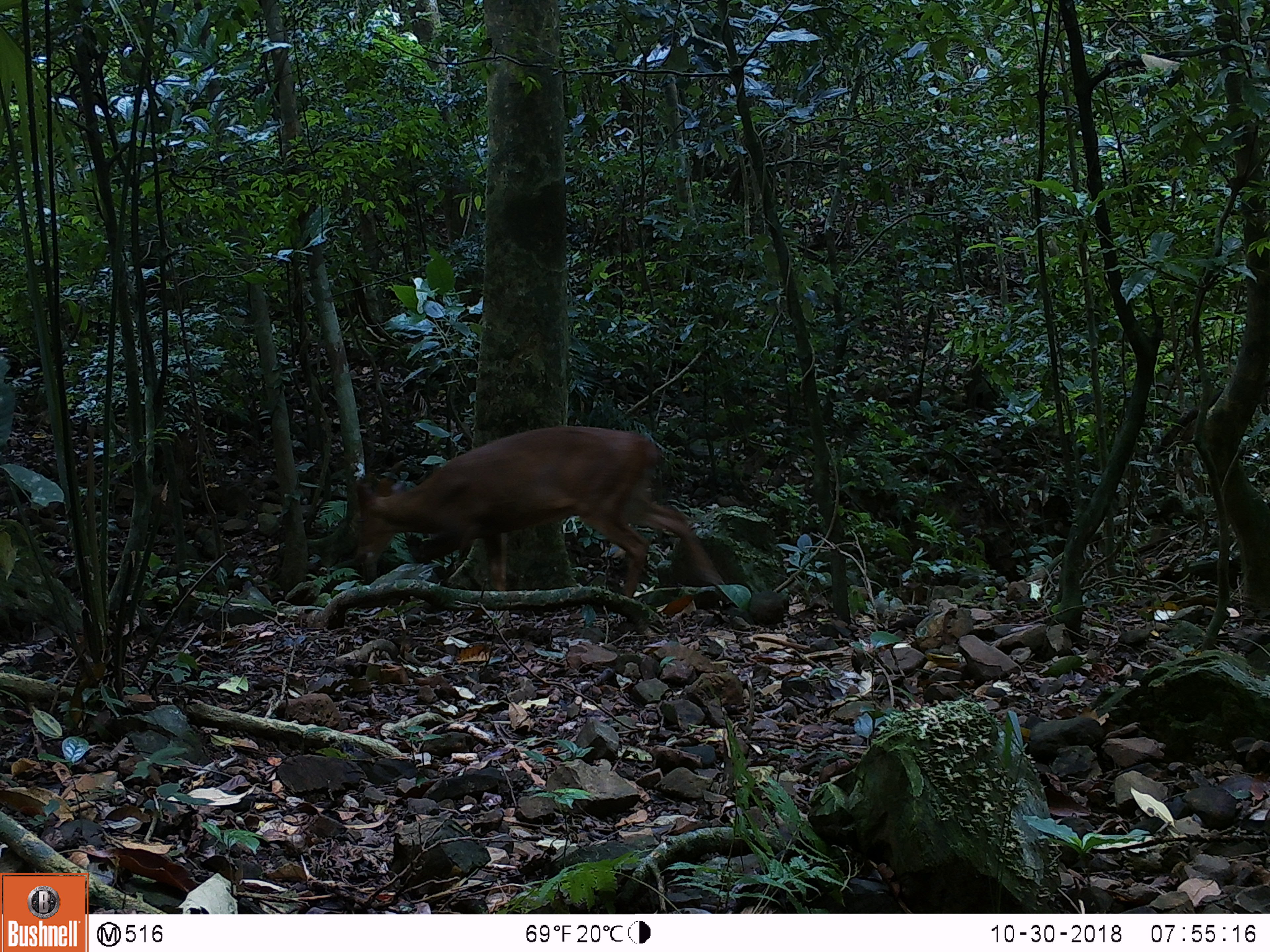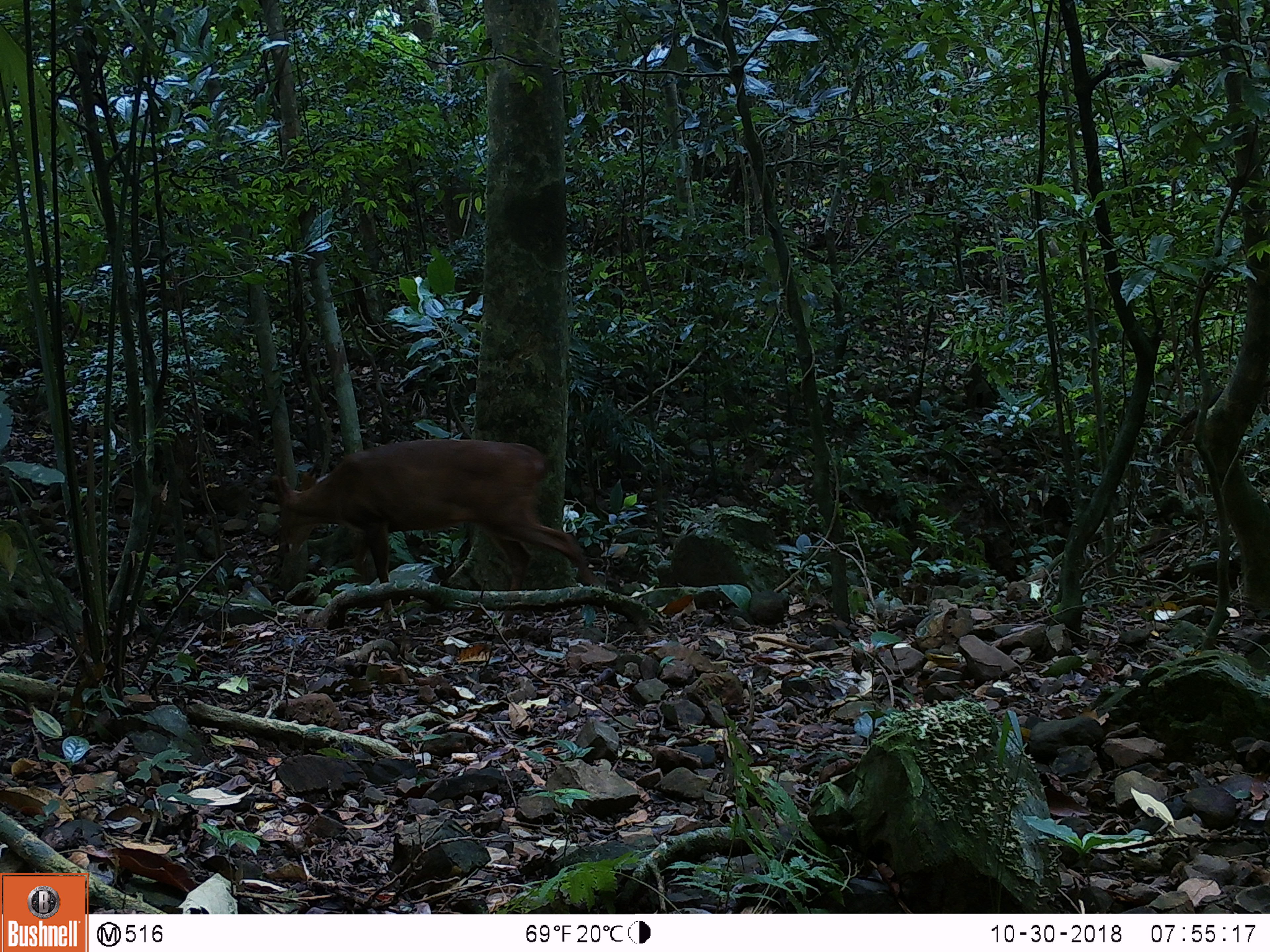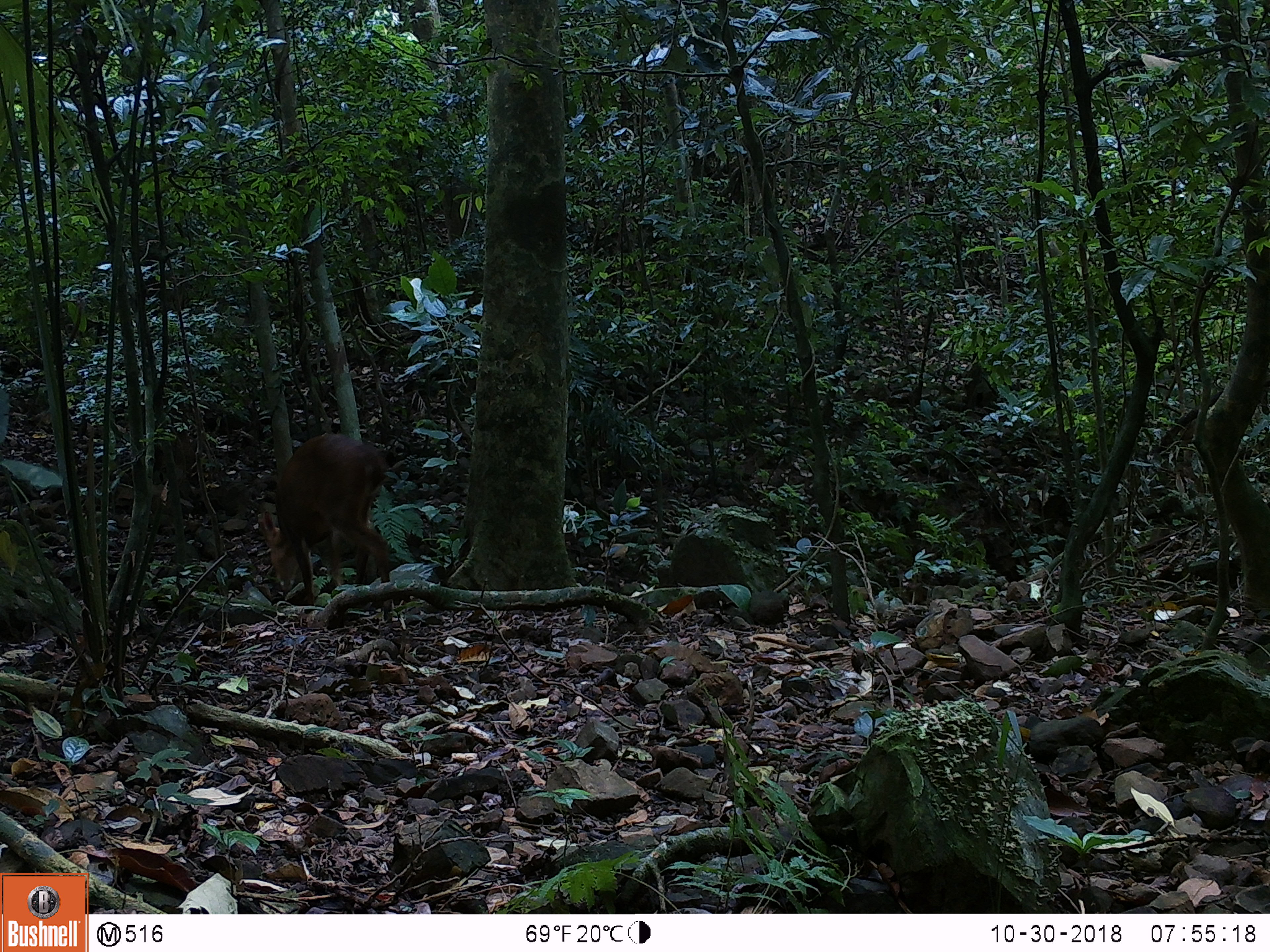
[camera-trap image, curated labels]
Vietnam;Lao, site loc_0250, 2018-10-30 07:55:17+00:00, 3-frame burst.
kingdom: Animalia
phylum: Chordata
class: Mammalia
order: Artiodactyla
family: Cervidae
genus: Muntiacus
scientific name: Muntiacus vuquangensis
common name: large-antlered muntjac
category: large antlered muntjac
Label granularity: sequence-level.